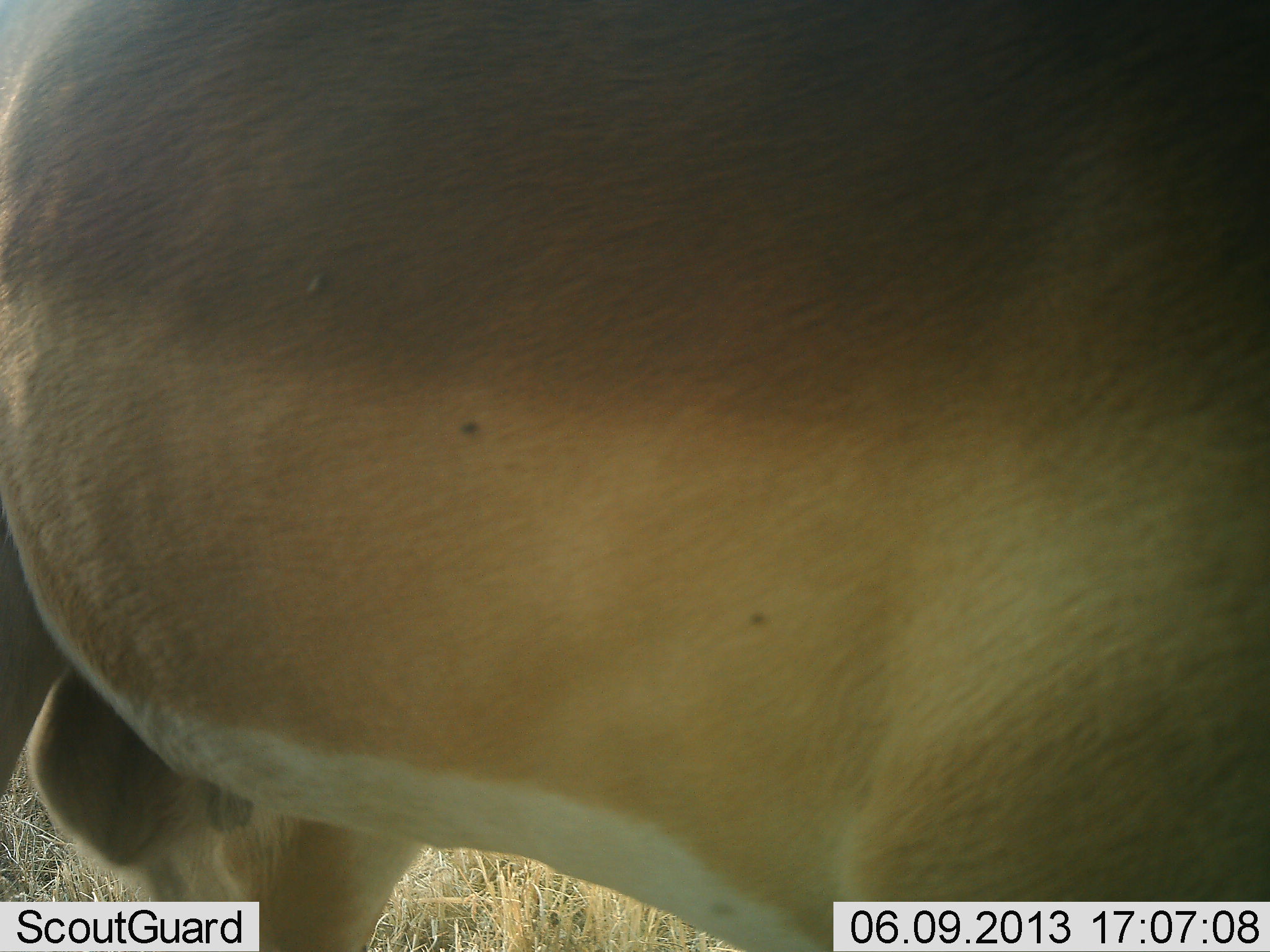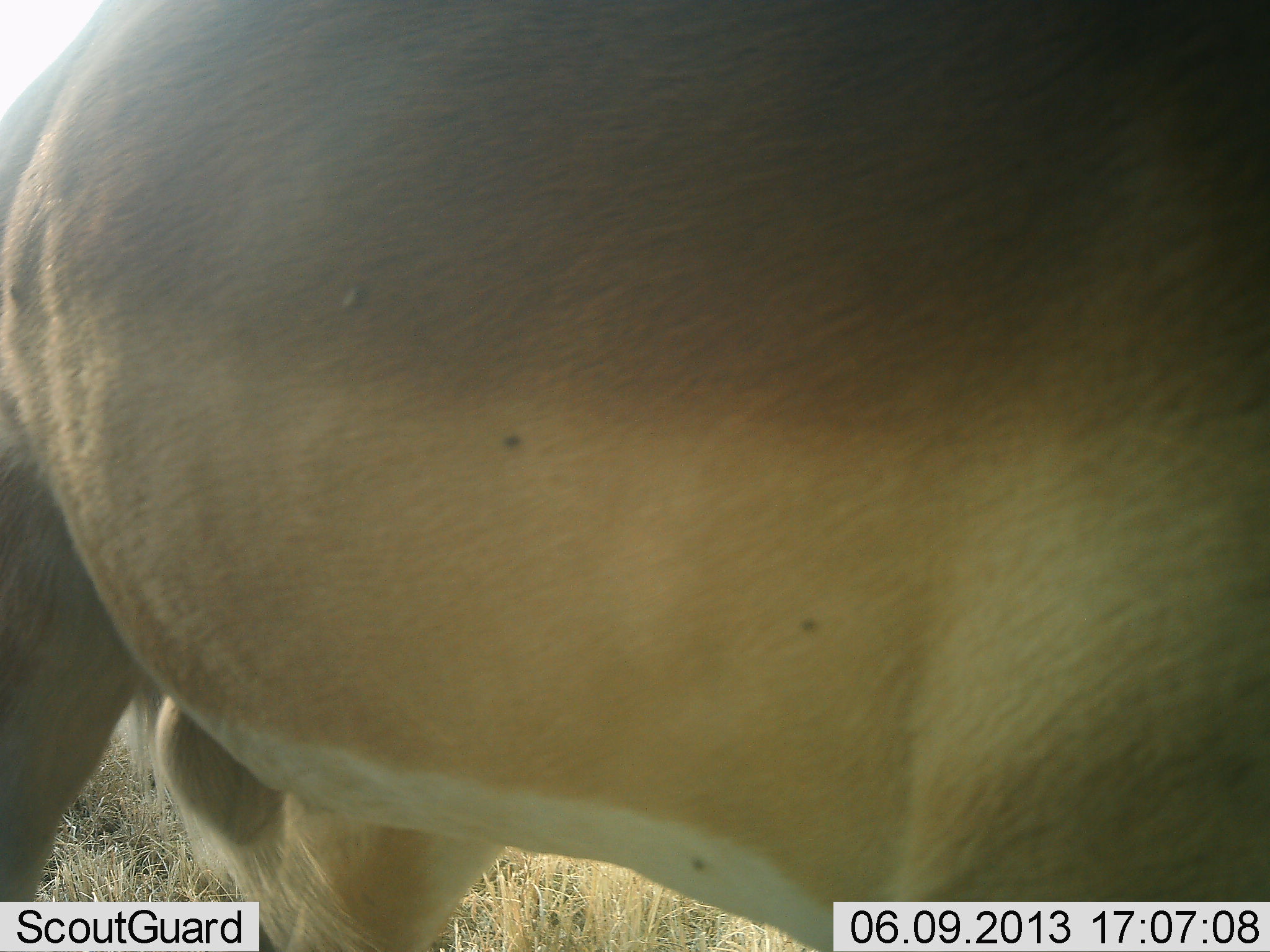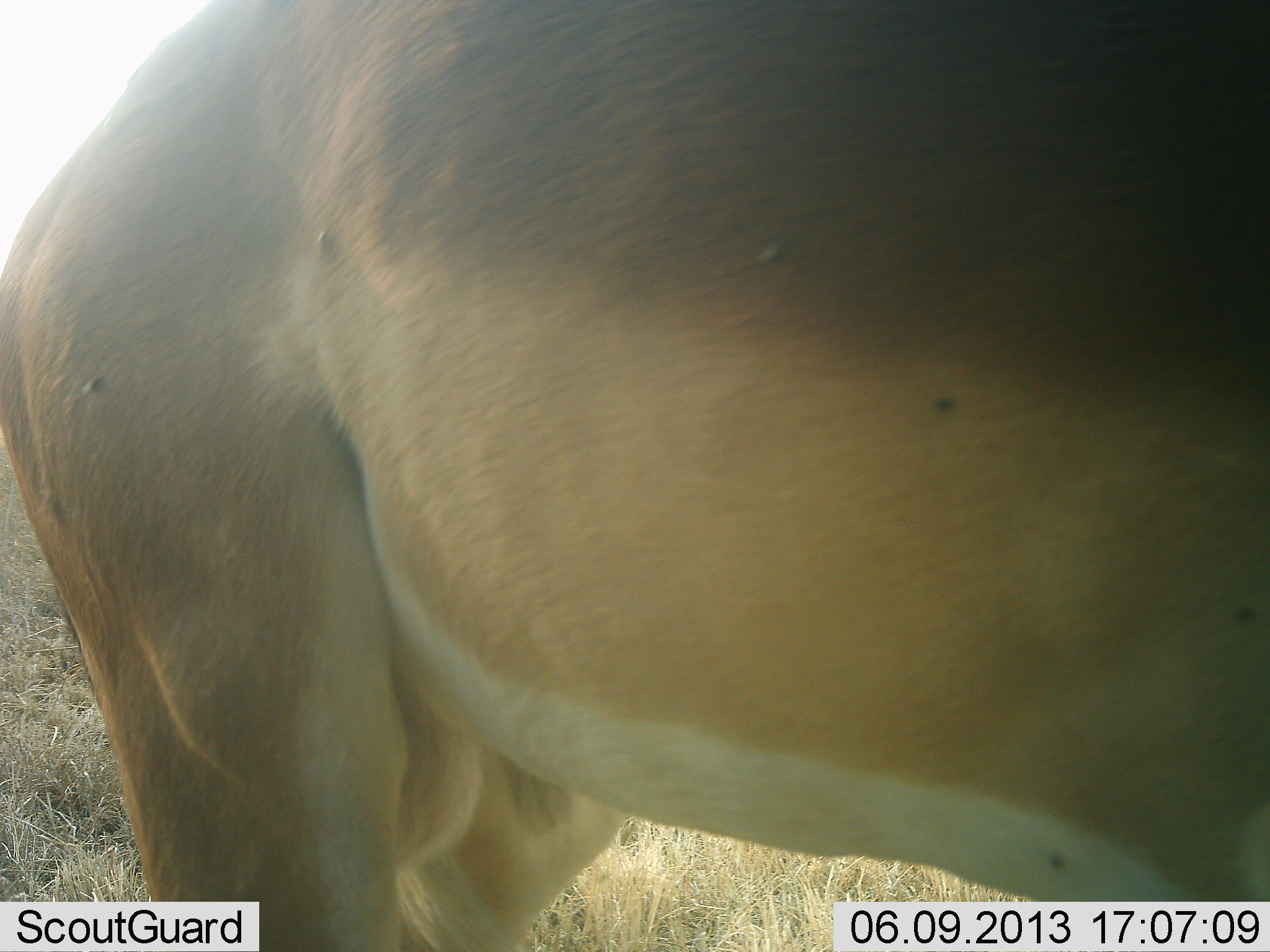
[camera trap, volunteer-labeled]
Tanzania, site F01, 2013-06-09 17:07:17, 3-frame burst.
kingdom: Animalia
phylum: Chordata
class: Mammalia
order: Artiodactyla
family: Bovidae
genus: Aepyceros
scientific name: Aepyceros melampus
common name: impala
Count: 1.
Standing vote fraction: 70%.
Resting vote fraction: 0%.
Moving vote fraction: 40%.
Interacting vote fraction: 0%.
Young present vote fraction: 0%.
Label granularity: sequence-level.